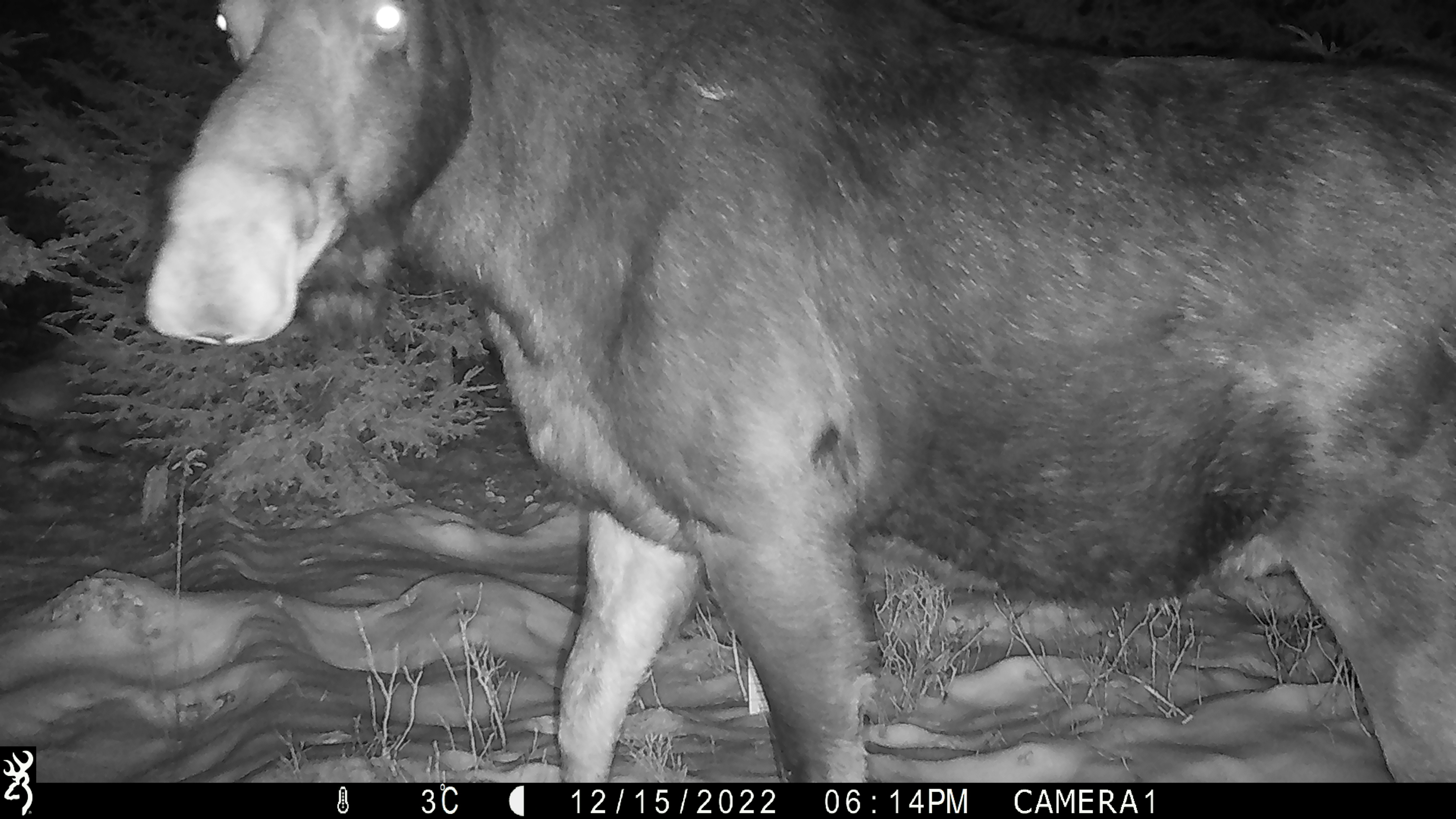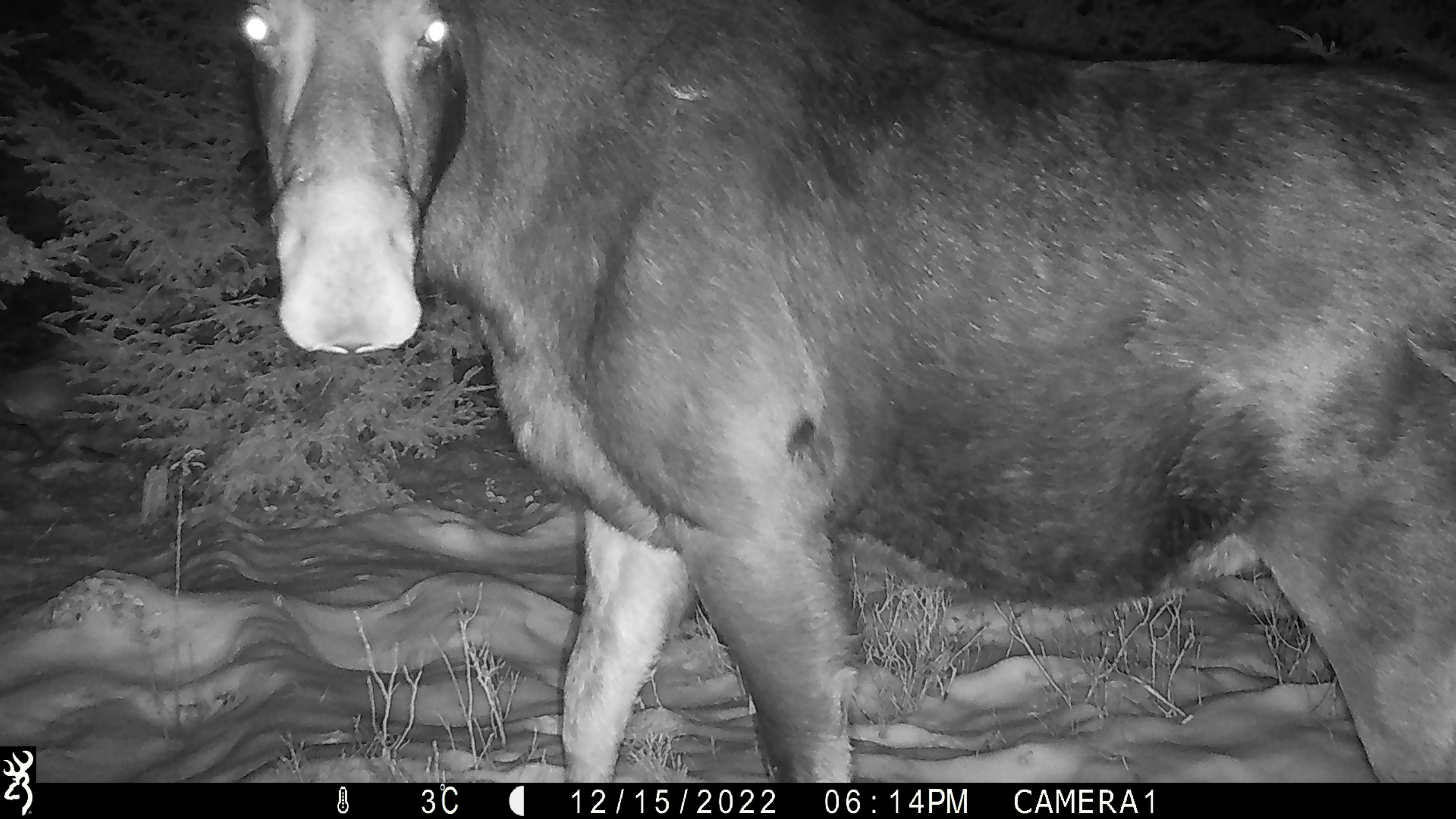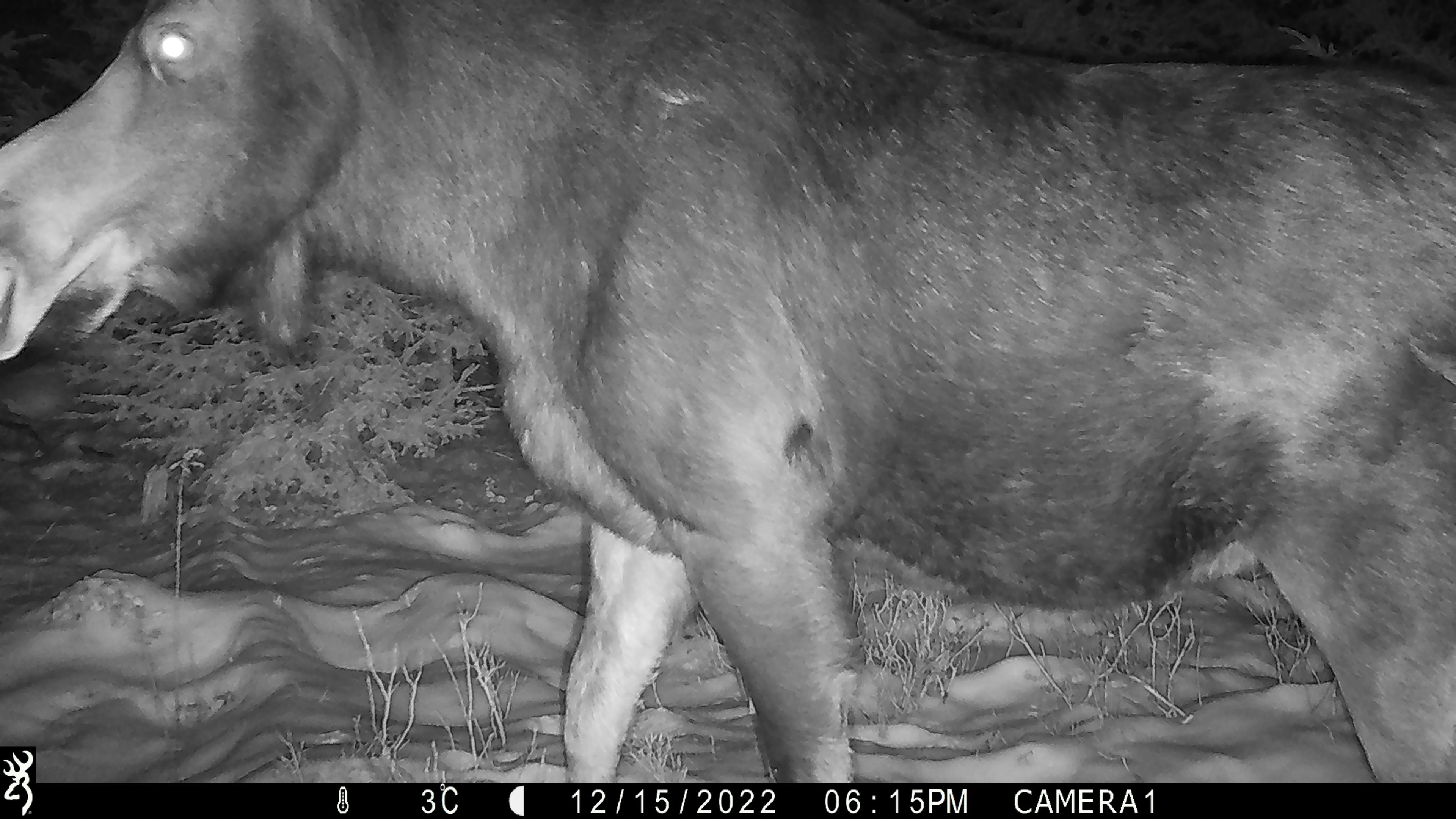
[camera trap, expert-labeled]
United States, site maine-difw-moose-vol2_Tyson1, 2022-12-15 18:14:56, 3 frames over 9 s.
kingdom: Animalia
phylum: Chordata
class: Mammalia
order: Artiodactyla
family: Cervidae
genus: Alces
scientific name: Alces alces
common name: moose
Moose (Alces alces).